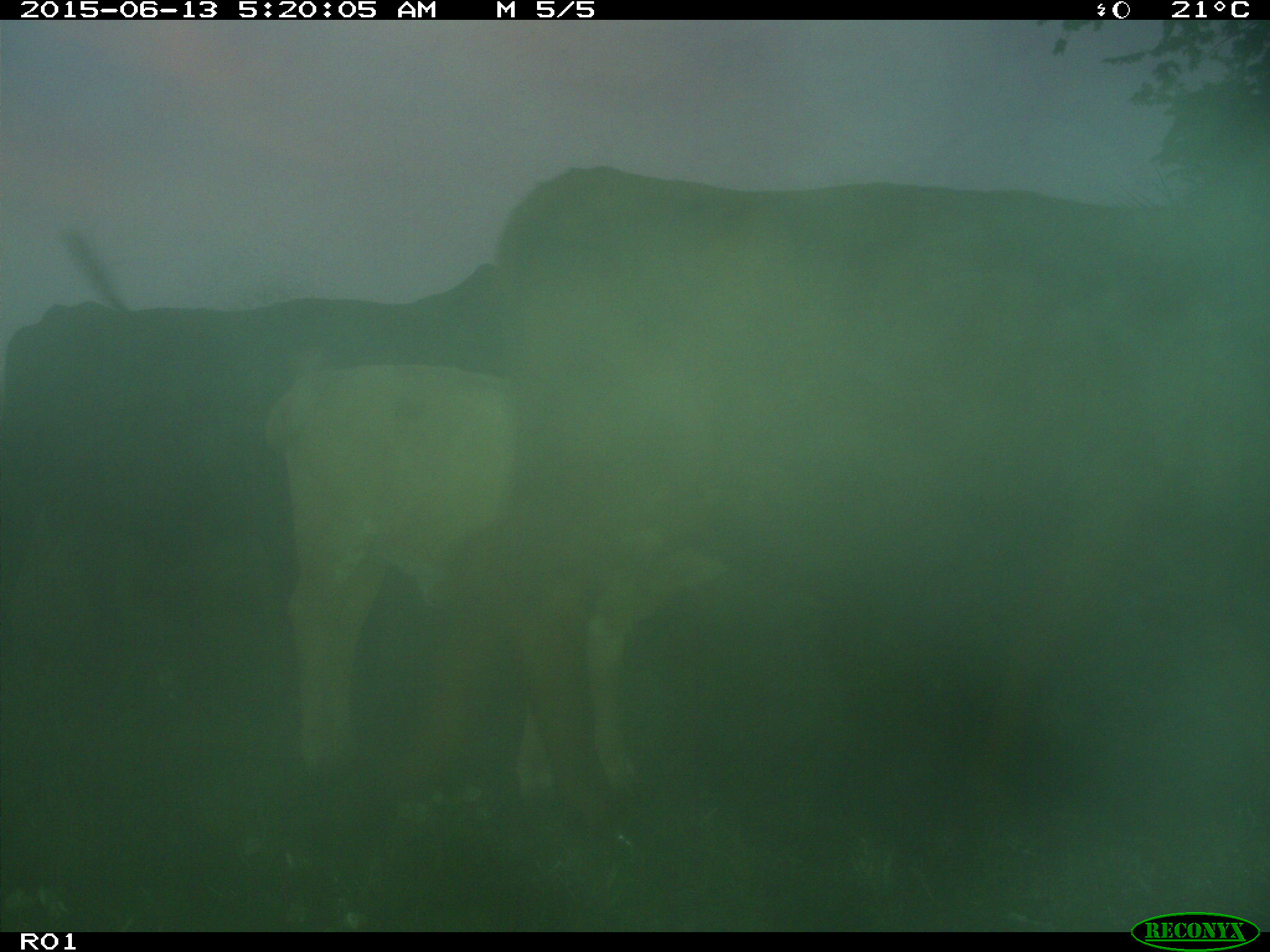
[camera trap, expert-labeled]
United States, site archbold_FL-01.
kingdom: Animalia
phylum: Chordata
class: Mammalia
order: Artiodactyla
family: Bovidae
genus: Bos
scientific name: Bos taurus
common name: domestic cow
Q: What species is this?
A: Bos taurus (domestic cow).